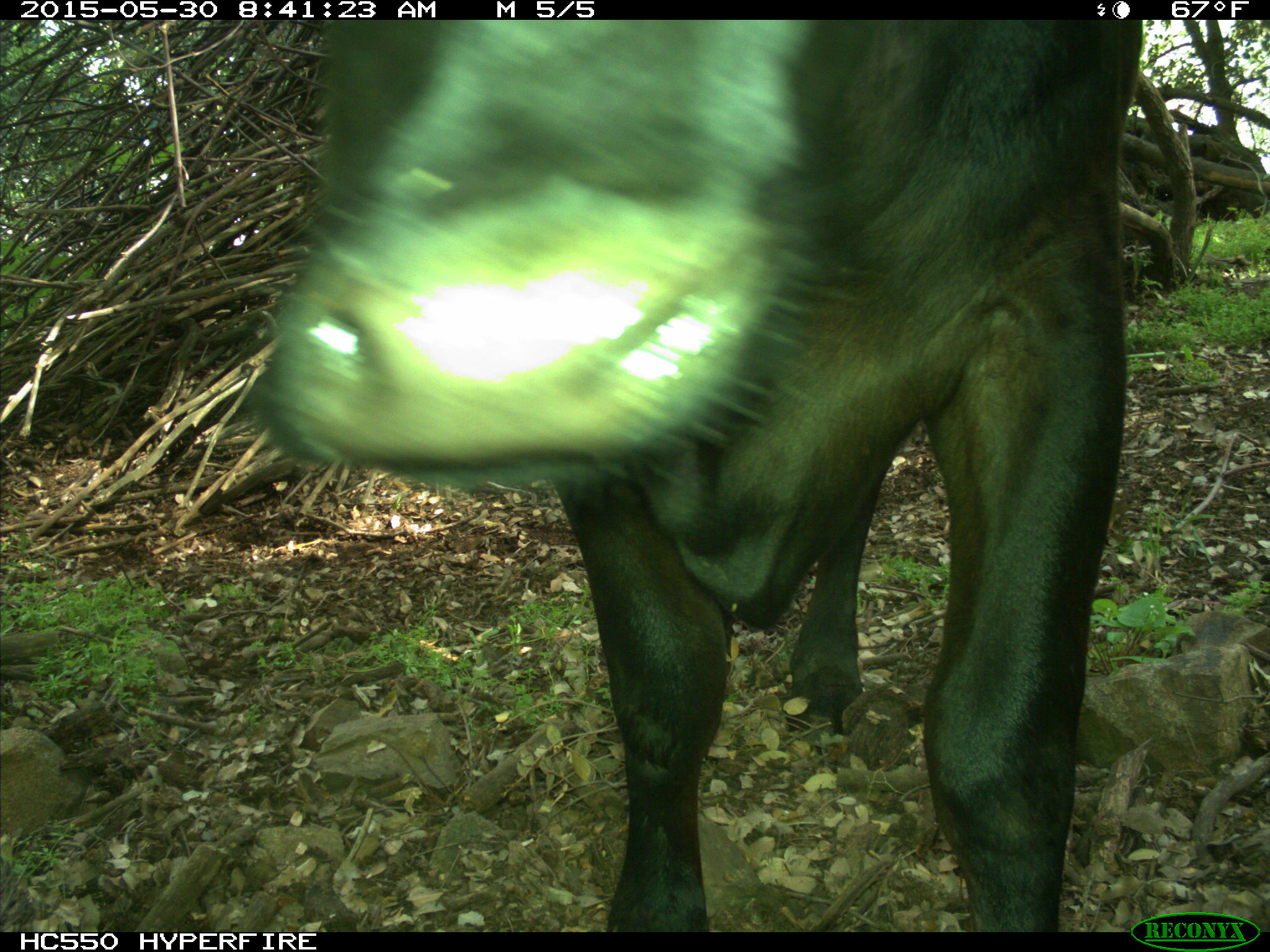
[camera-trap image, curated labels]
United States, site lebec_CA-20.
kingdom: Animalia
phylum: Chordata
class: Mammalia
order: Artiodactyla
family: Bovidae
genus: Bos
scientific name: Bos taurus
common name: domestic cow